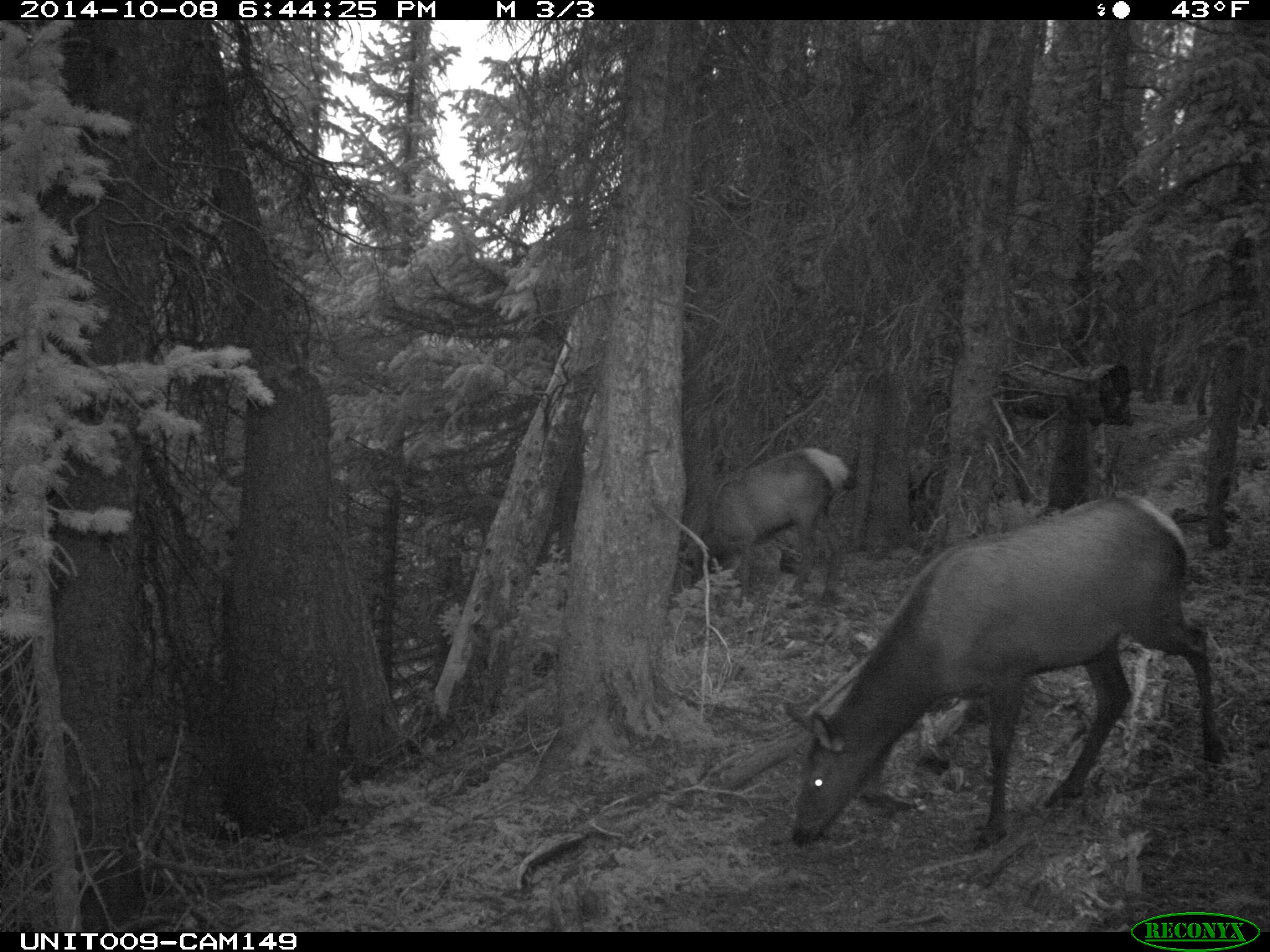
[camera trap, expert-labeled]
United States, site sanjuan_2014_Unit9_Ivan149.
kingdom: Animalia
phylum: Chordata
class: Mammalia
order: Artiodactyla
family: Cervidae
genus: Cervus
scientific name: Cervus elaphus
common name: red deer